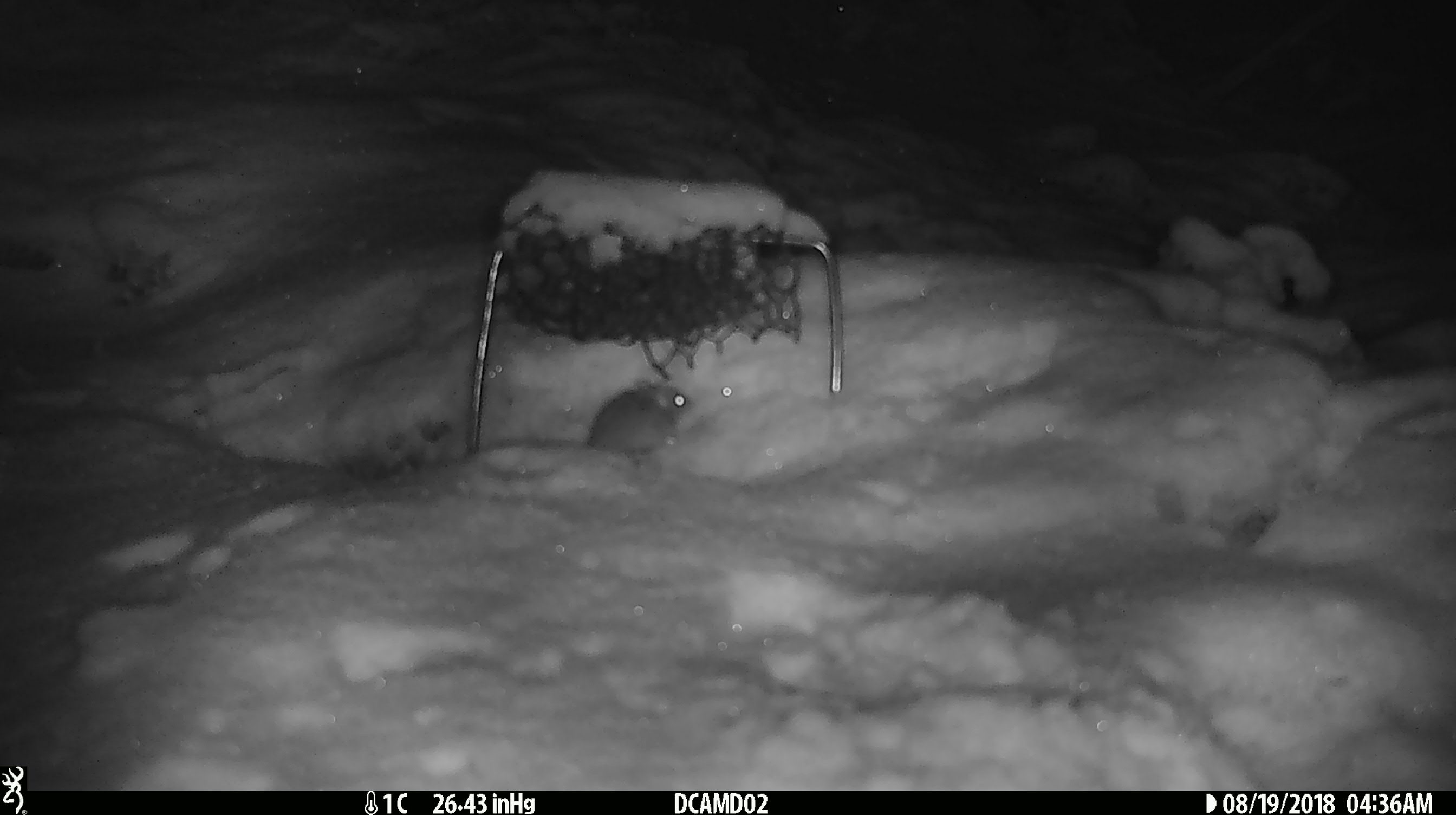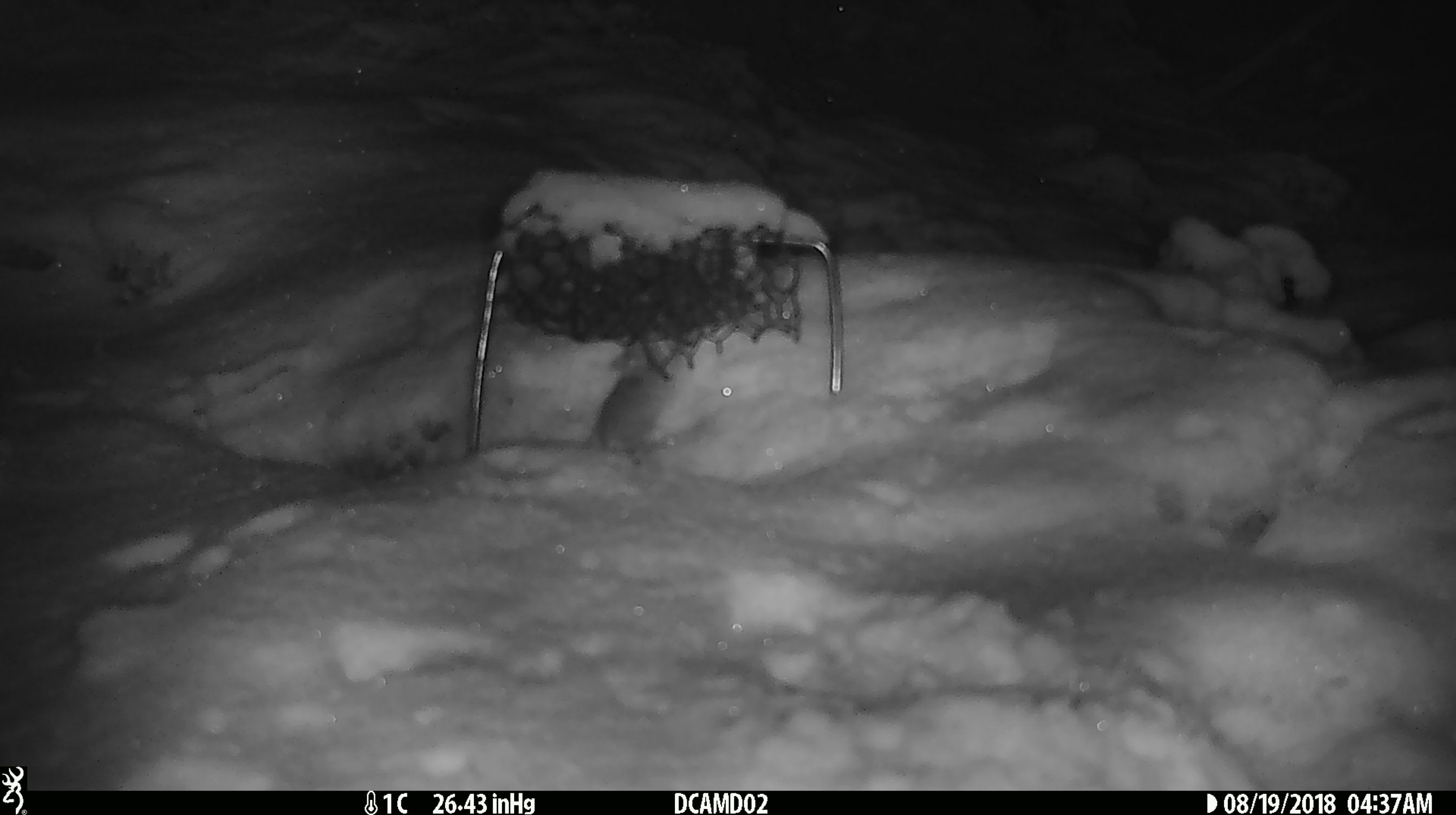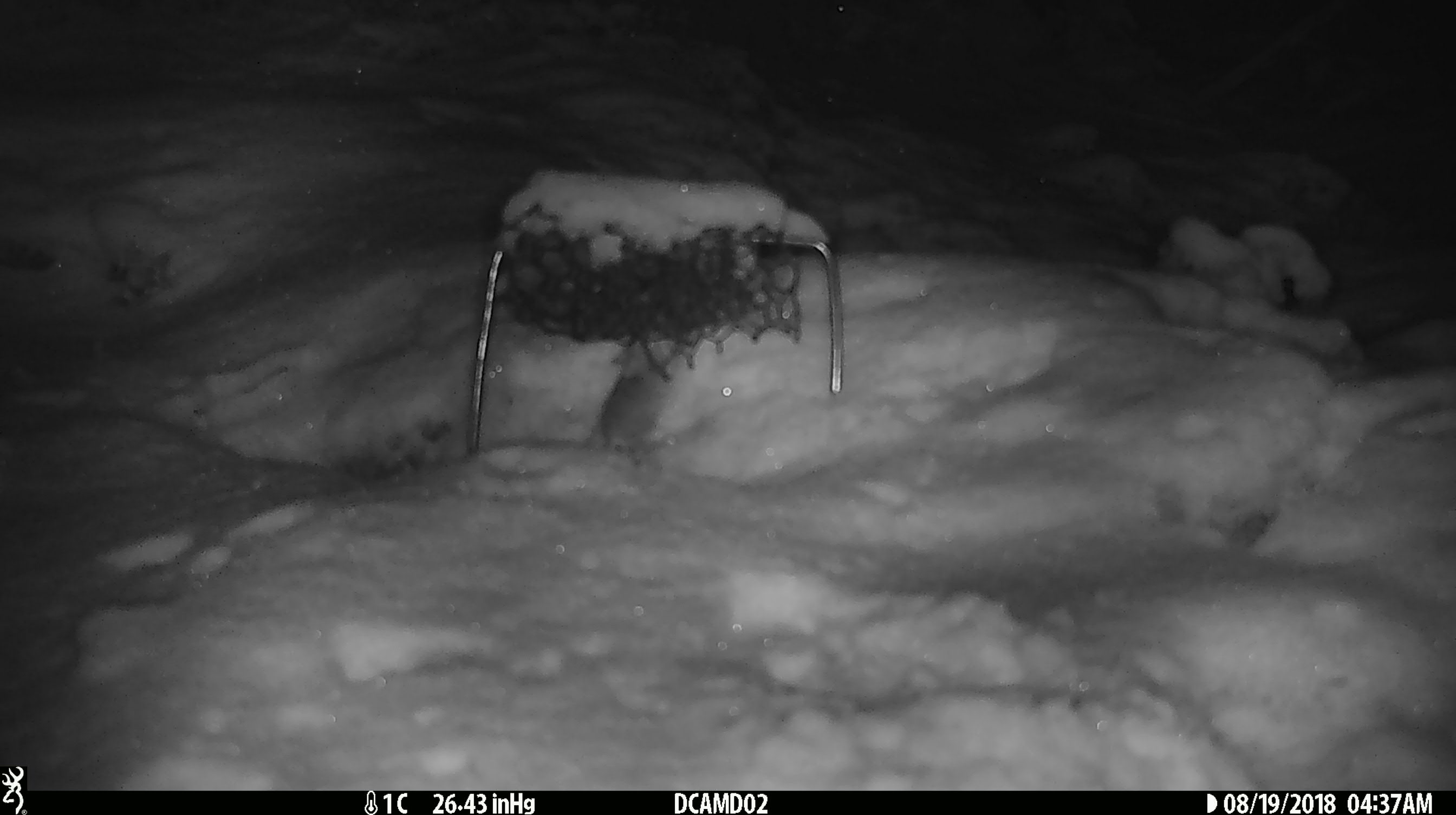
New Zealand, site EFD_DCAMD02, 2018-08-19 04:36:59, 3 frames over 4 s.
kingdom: Animalia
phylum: Chordata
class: Mammalia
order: Rodentia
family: Muridae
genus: Mus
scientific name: Mus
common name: mouse